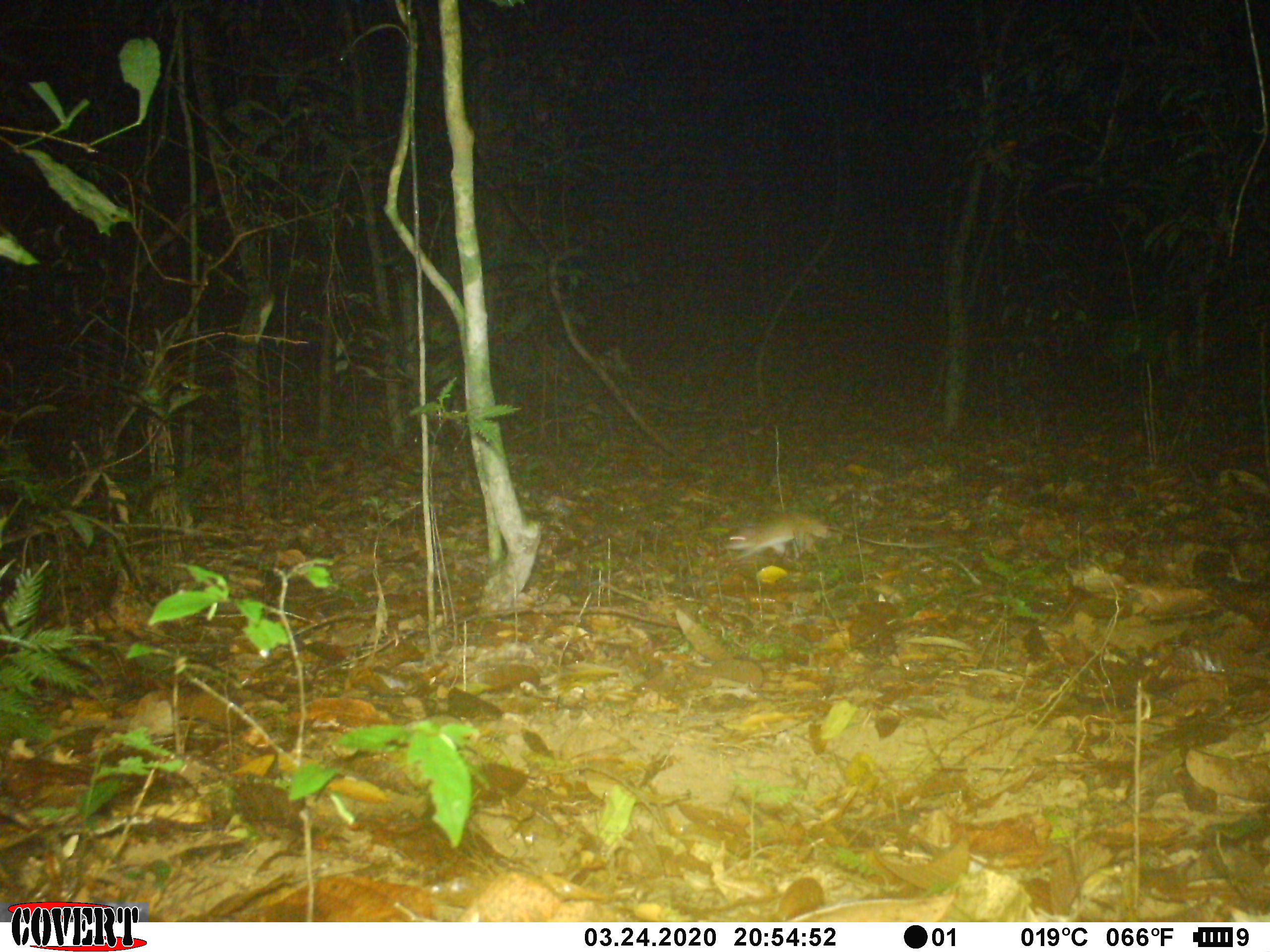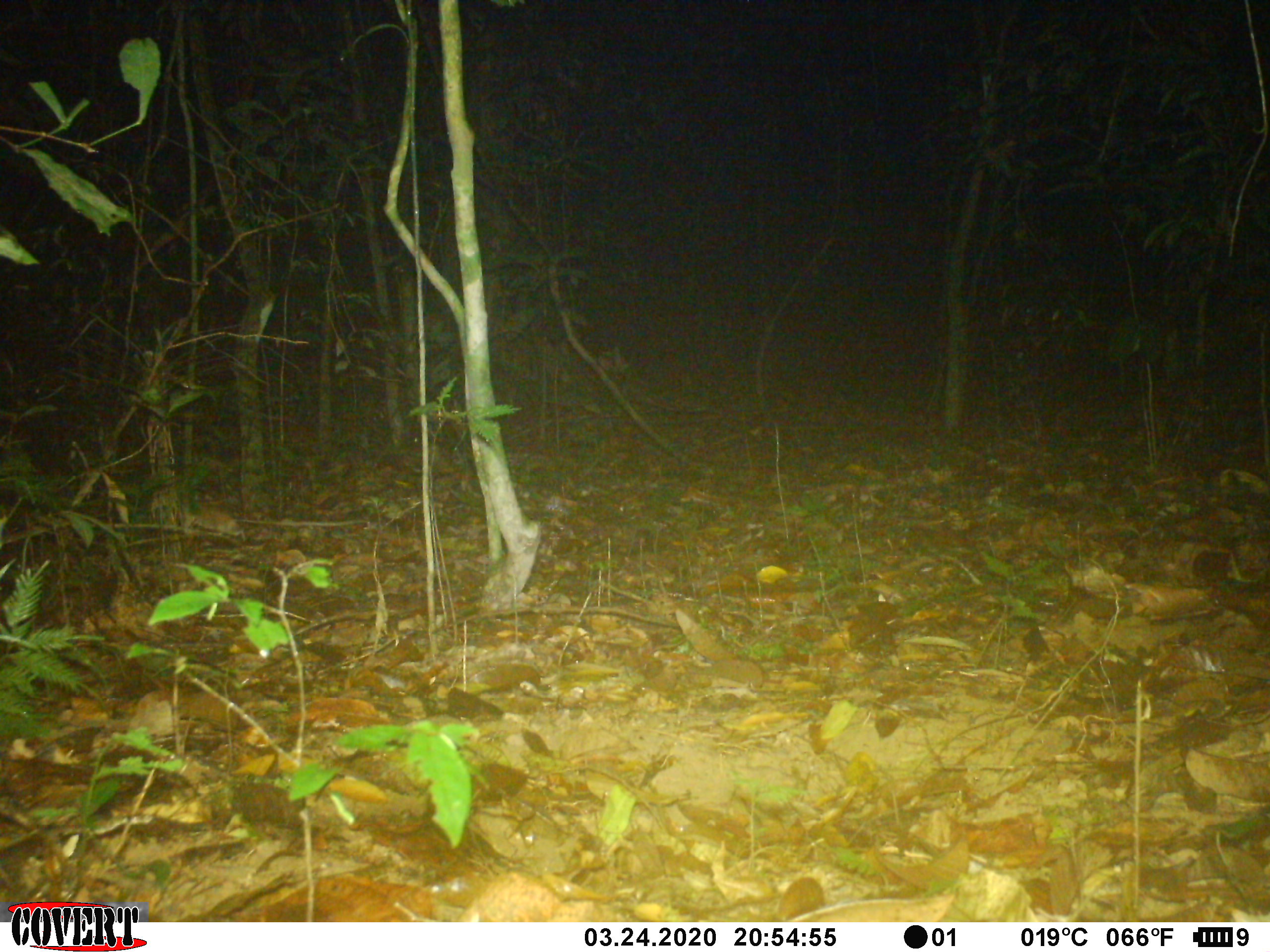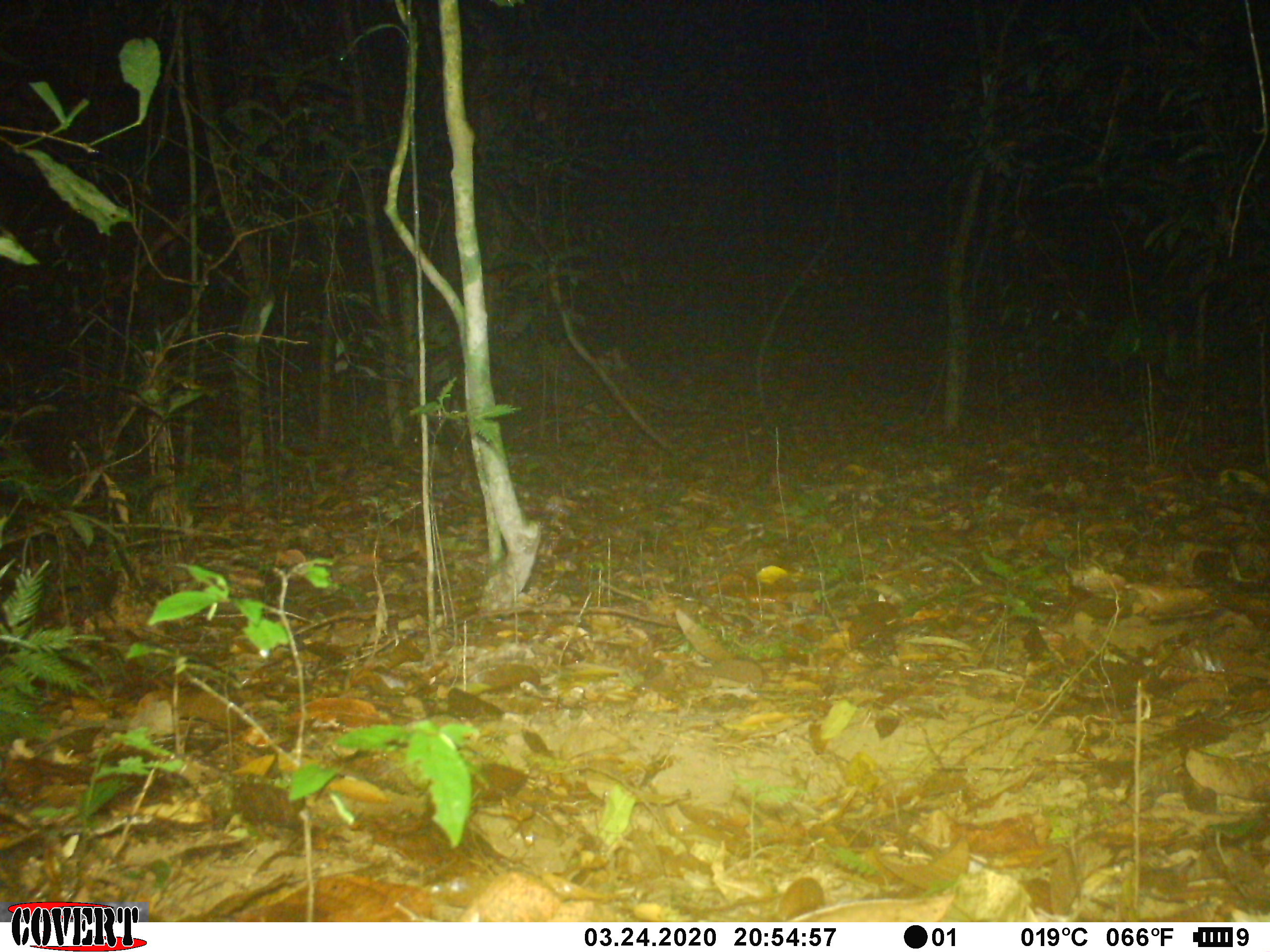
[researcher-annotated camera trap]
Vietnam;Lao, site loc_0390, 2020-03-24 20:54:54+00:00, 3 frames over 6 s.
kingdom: Animalia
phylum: Chordata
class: Mammalia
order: Rodentia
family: Muridae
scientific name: Muridae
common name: old-world mice and rats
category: unidentified murid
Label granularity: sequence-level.